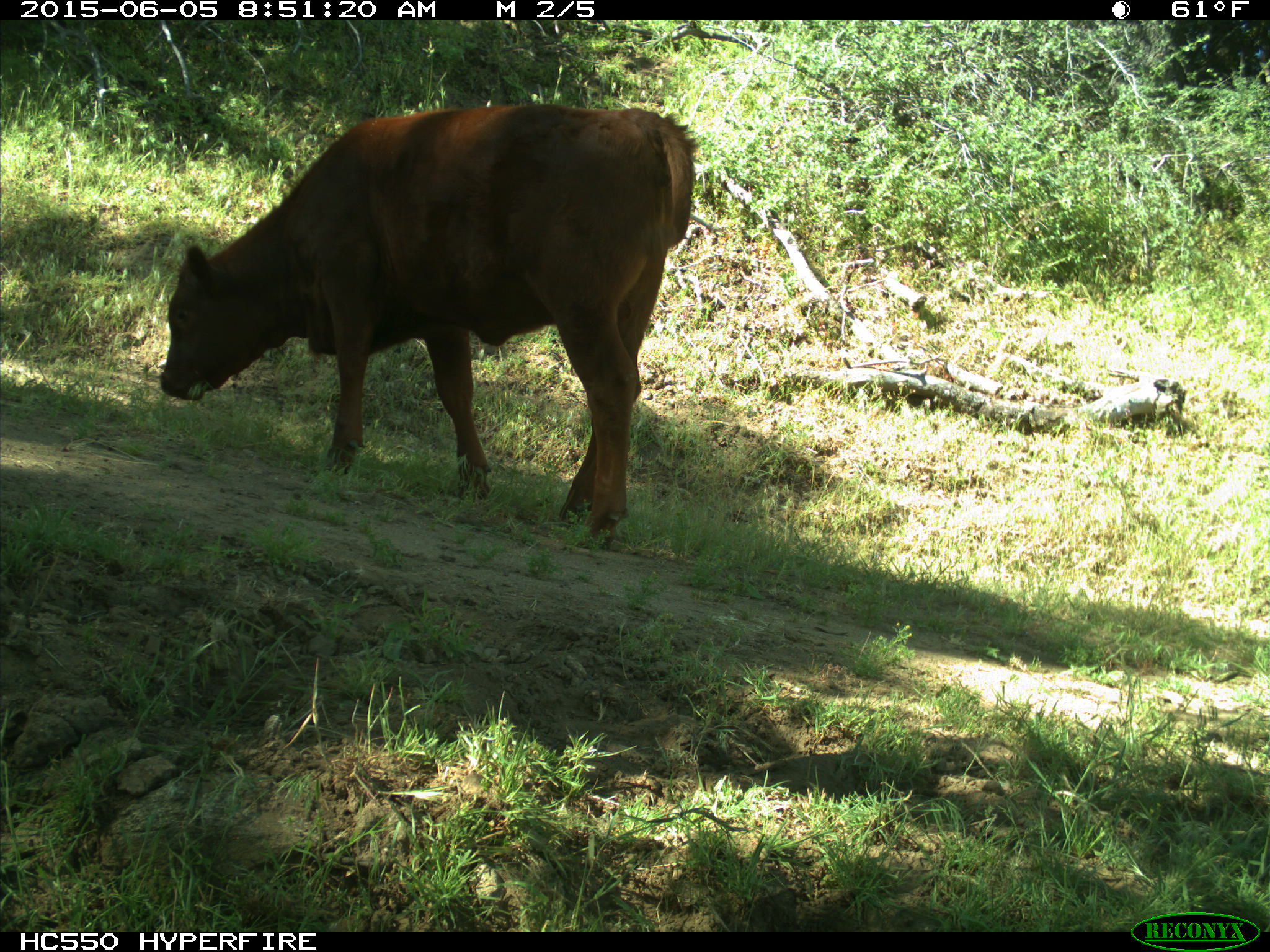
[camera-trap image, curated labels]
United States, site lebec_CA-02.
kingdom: Animalia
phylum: Chordata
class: Mammalia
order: Artiodactyla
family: Bovidae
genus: Bos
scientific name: Bos taurus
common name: domestic cow